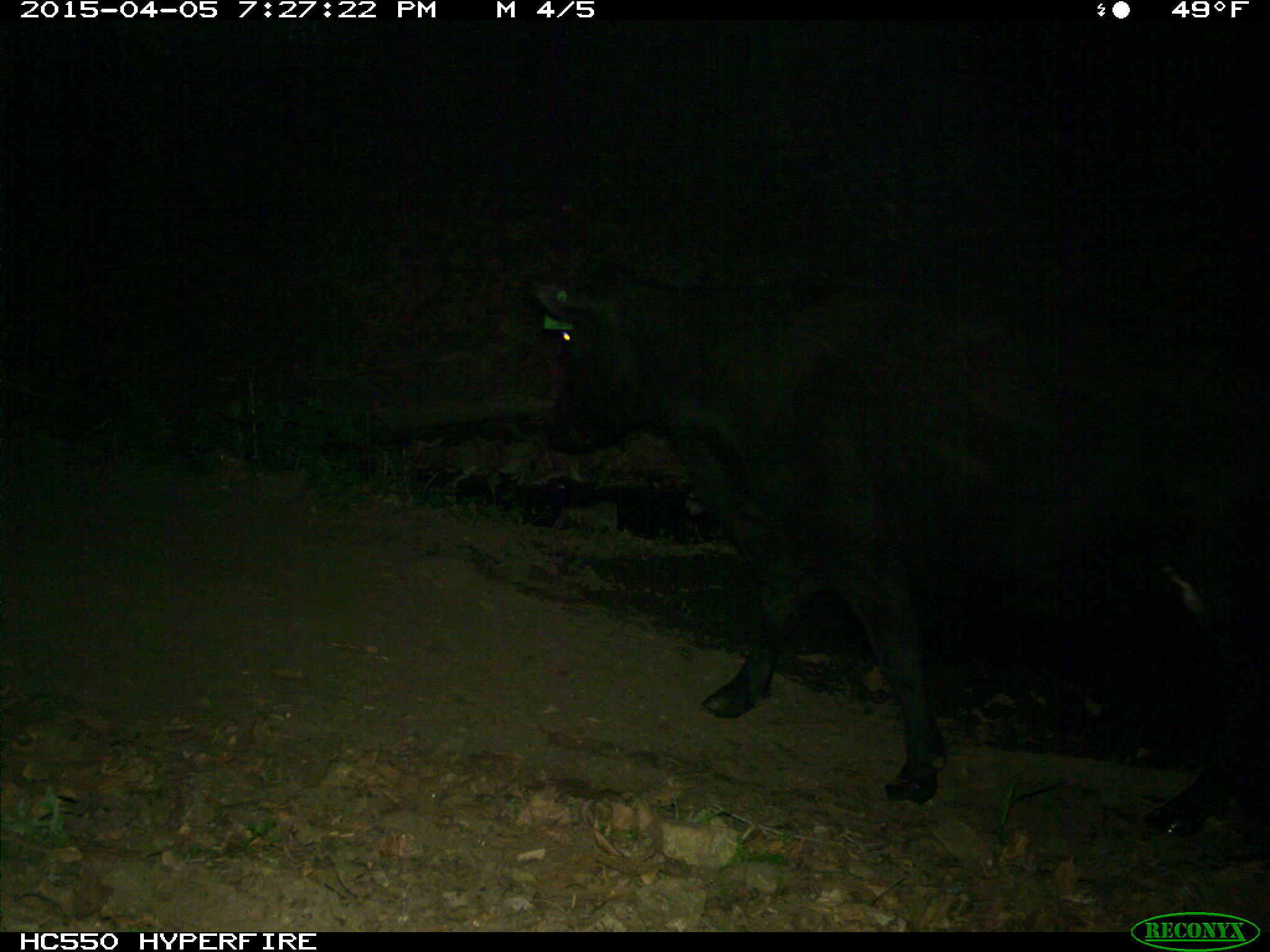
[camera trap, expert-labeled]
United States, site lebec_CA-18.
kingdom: Animalia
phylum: Chordata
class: Mammalia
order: Artiodactyla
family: Bovidae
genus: Bos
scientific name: Bos taurus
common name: domestic cow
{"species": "Bos taurus (domestic cow)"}